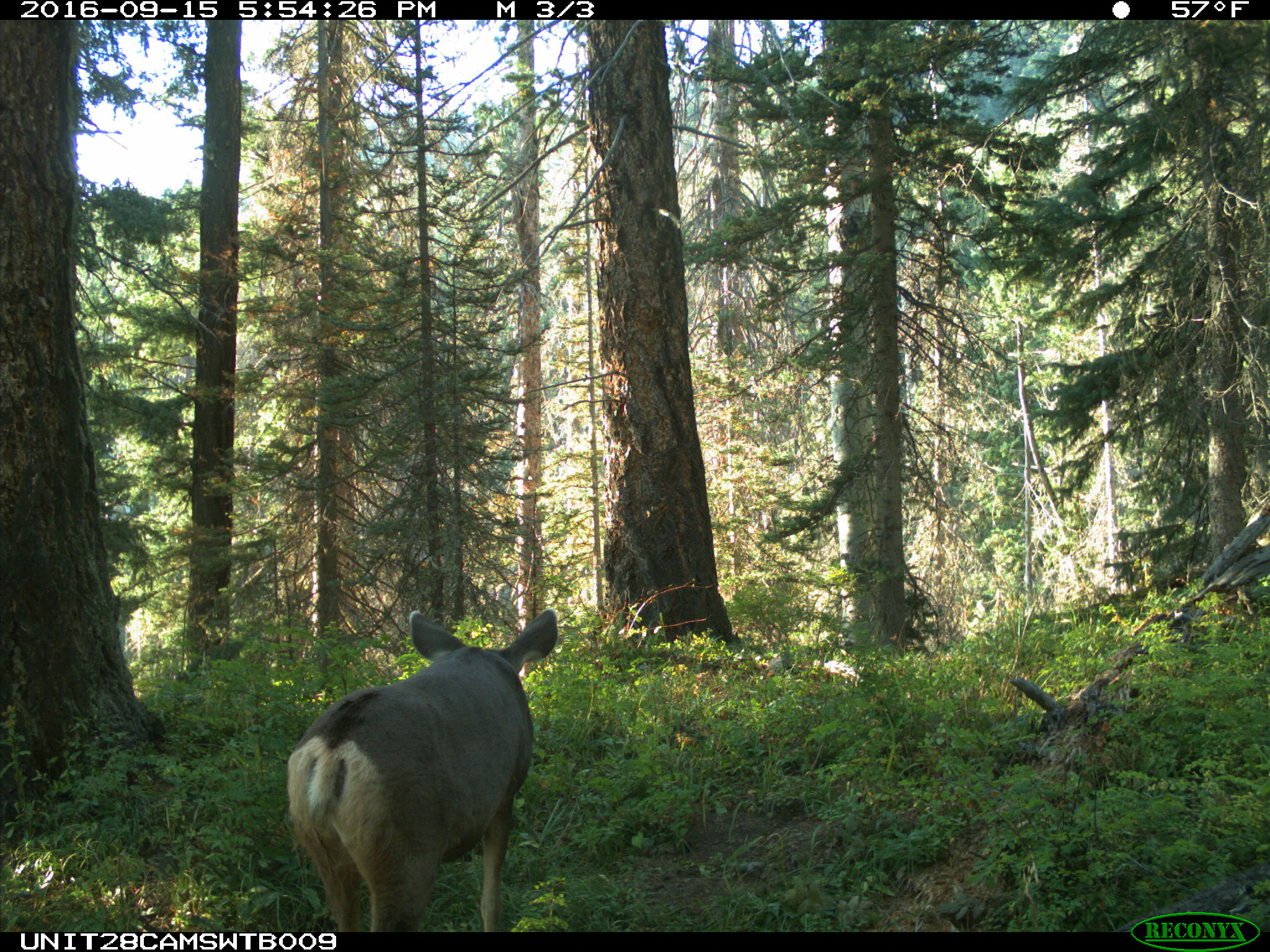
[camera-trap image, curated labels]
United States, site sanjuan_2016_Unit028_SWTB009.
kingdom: Animalia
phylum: Chordata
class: Mammalia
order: Artiodactyla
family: Cervidae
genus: Odocoileus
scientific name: Odocoileus hemionus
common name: mule deer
Odocoileus hemionus (mule deer).